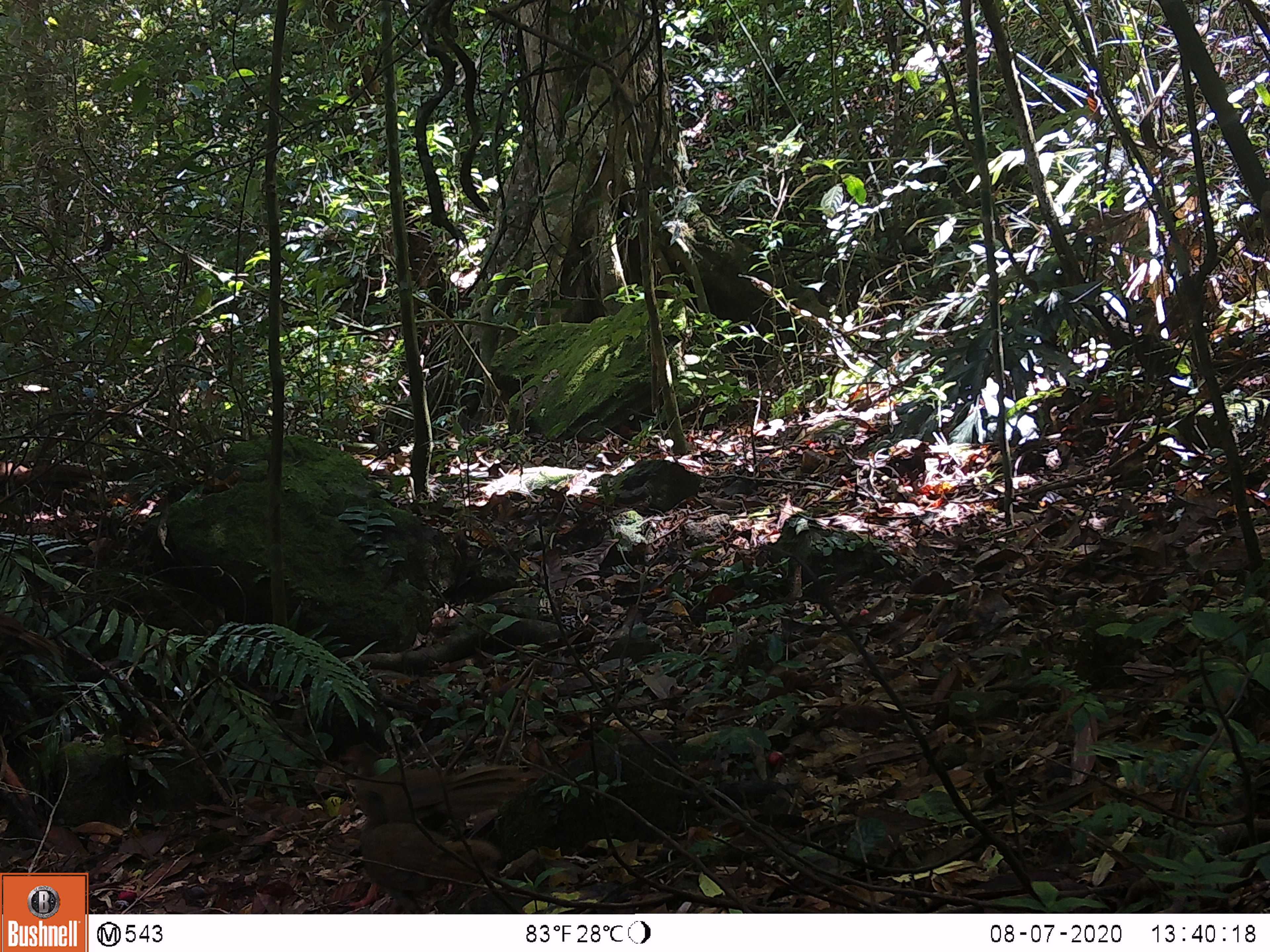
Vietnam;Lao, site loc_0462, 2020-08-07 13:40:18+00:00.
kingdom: Animalia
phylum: Chordata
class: Aves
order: Galliformes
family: Phasianidae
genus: Lophura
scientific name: Lophura nycthemera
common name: silver pheasant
Silver pheasant (Lophura nycthemera). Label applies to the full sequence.